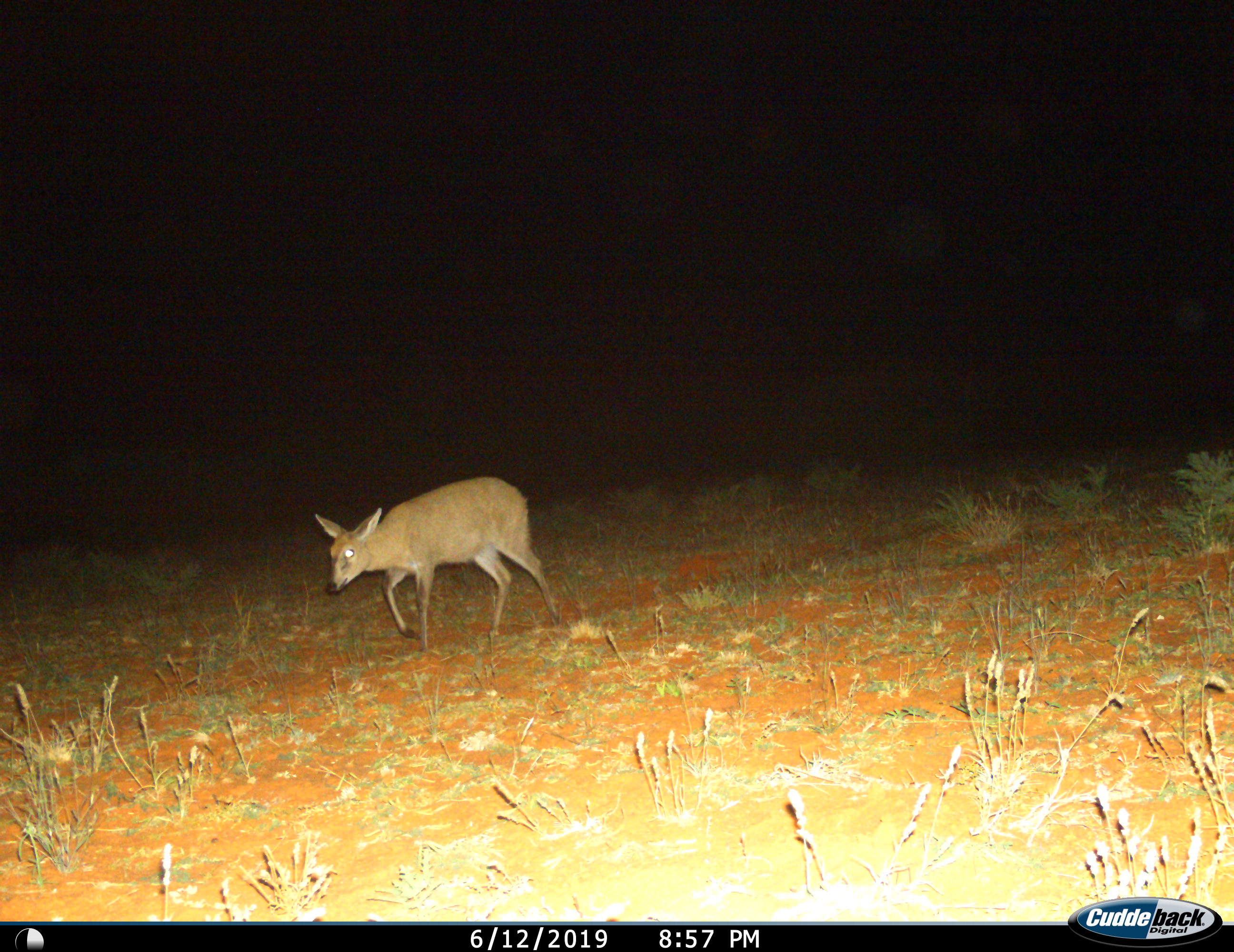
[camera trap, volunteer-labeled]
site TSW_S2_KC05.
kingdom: Animalia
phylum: Chordata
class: Mammalia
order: Artiodactyla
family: Bovidae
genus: Sylvicapra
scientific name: Sylvicapra grimmia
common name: common duiker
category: duikercommongrey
Duikercommongrey (common duiker) (Sylvicapra grimmia), count 1. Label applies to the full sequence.